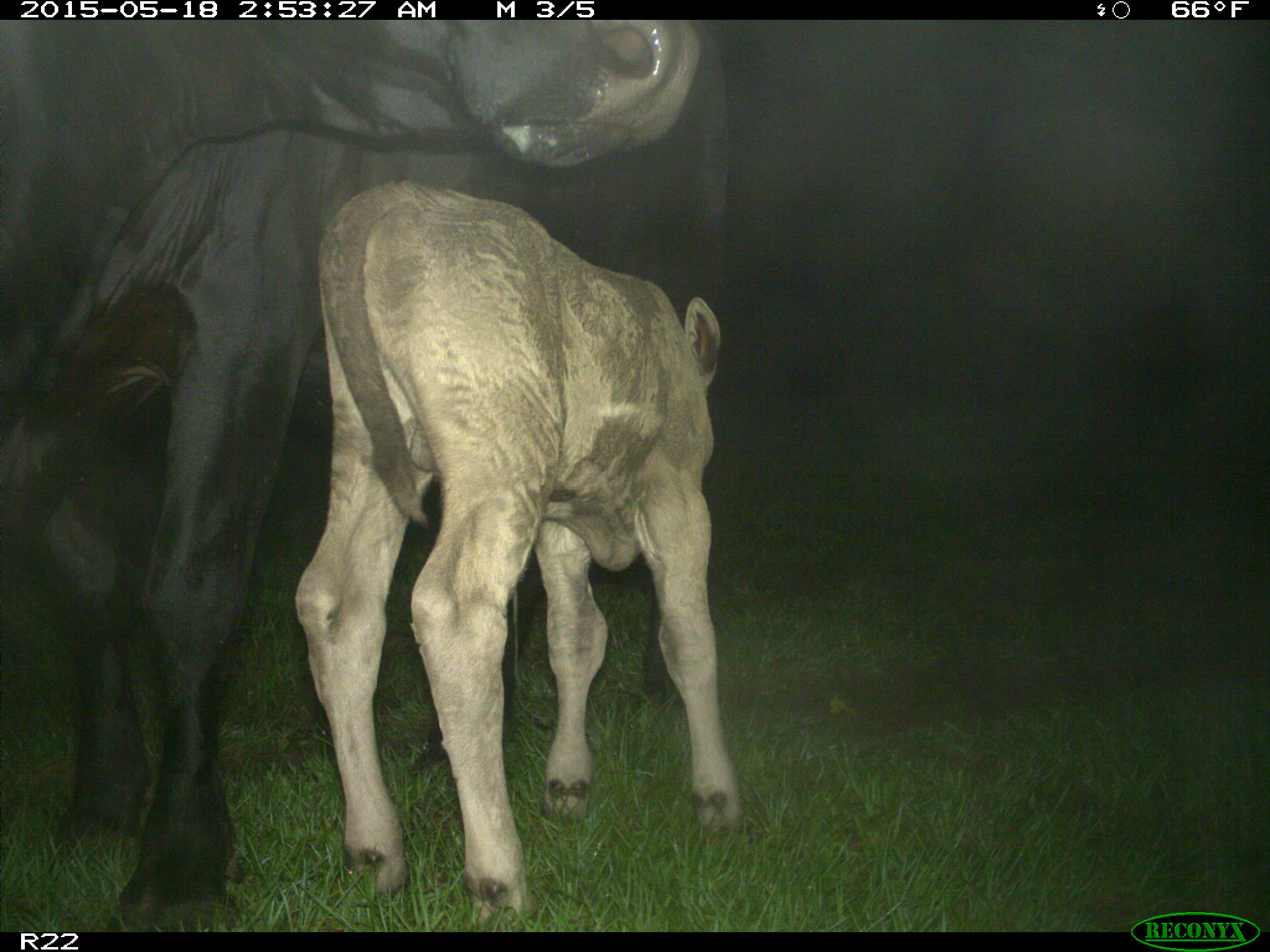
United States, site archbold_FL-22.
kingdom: Animalia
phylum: Chordata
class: Mammalia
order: Artiodactyla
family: Bovidae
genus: Bos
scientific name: Bos taurus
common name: domestic cow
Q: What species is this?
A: Bos taurus (domestic cow).